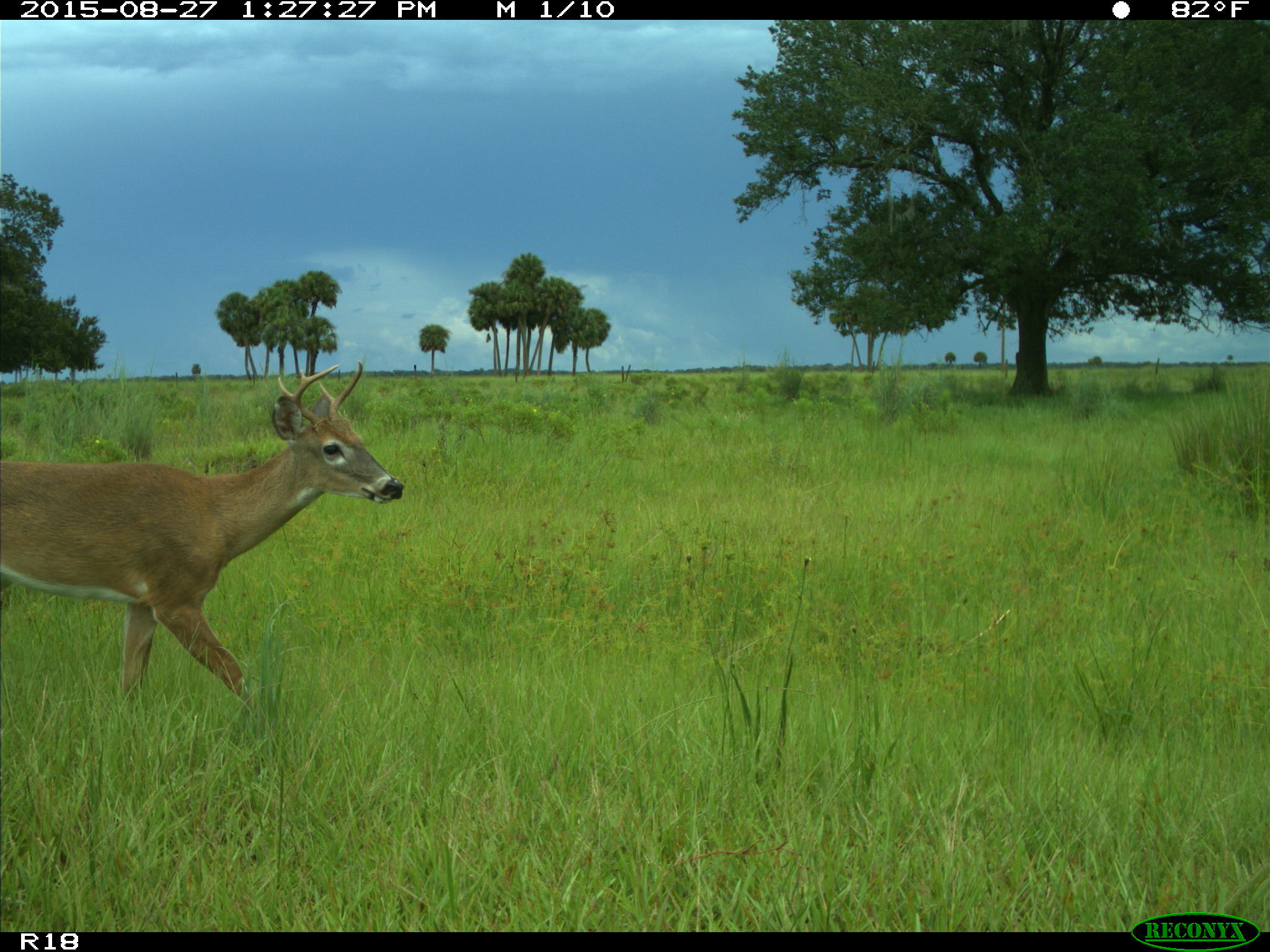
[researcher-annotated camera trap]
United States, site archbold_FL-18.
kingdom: Animalia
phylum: Chordata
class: Mammalia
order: Artiodactyla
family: Cervidae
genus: Odocoileus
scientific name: Odocoileus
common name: deer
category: unidentified deer